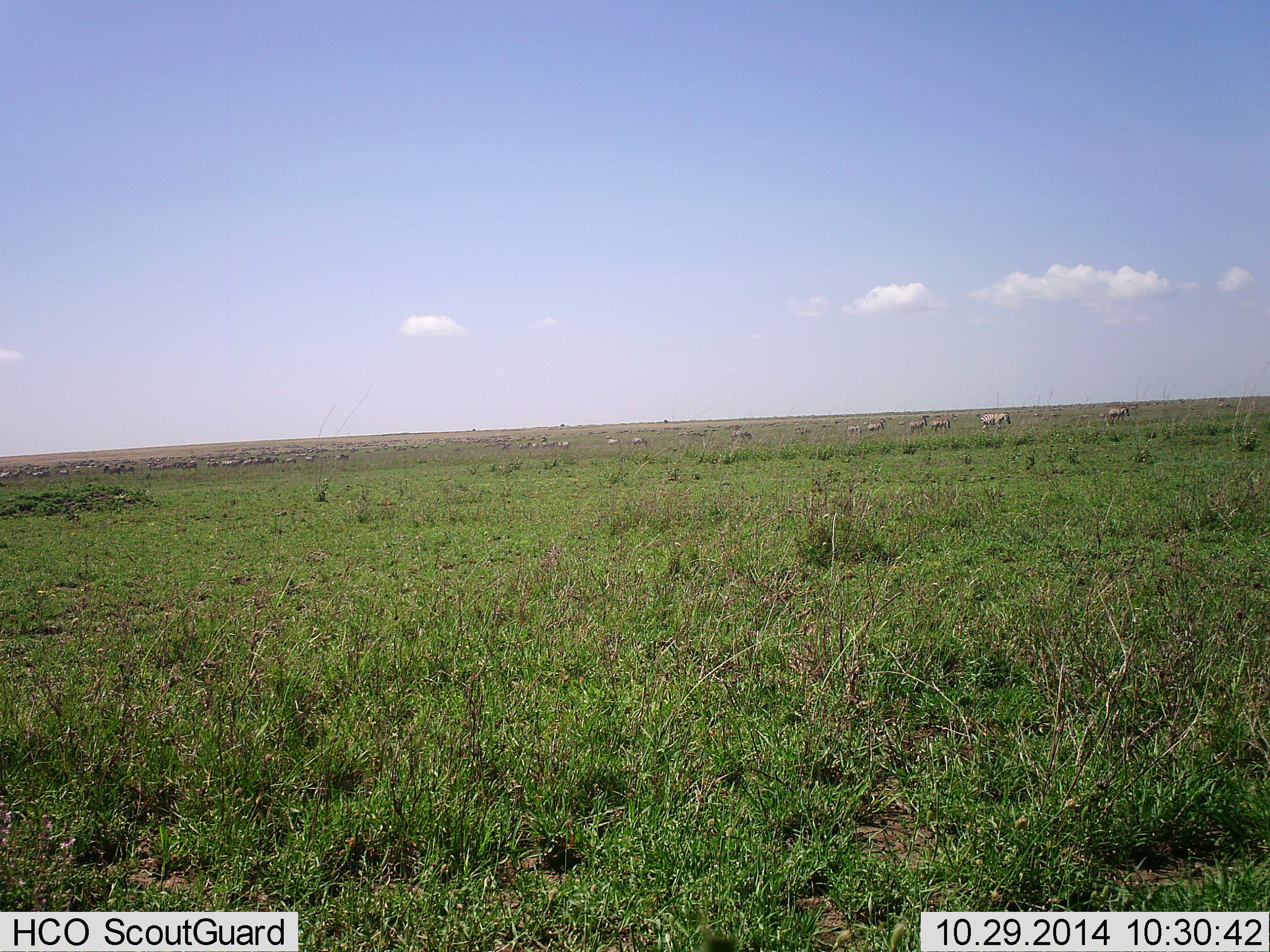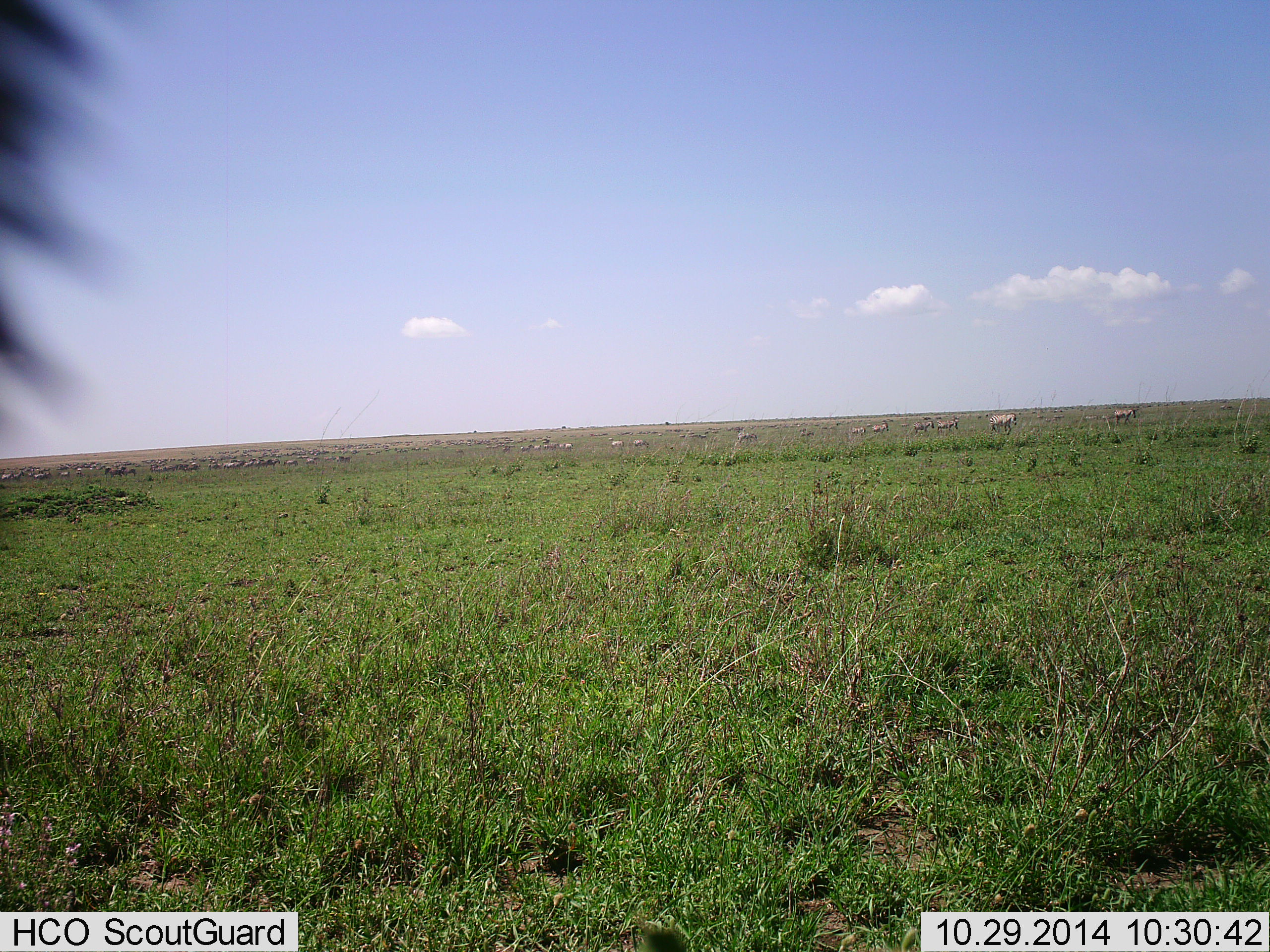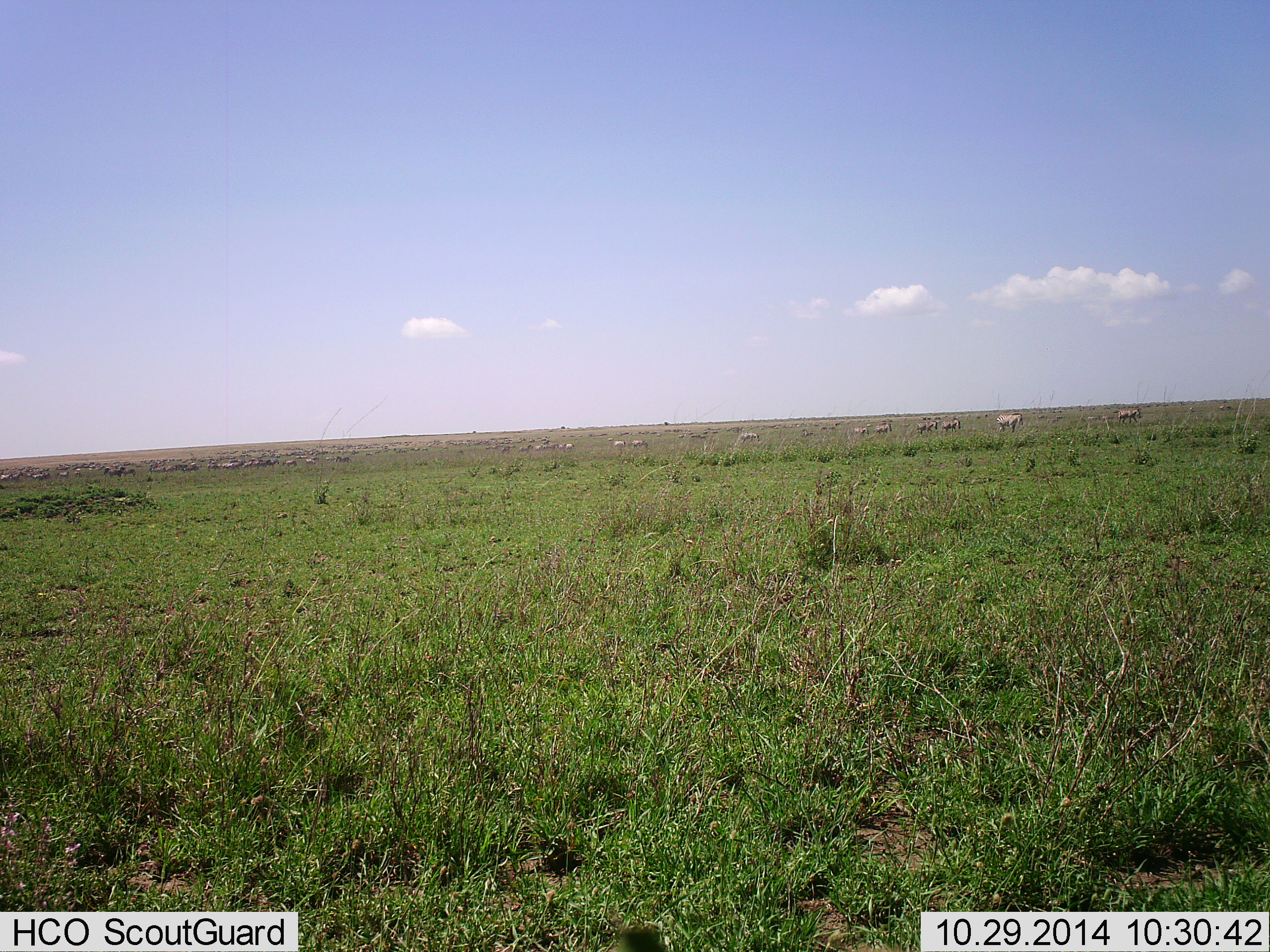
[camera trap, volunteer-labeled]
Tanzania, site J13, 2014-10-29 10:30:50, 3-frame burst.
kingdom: Animalia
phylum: Chordata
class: Mammalia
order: Perissodactyla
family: Equidae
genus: Equus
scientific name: Equus quagga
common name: plains zebra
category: zebra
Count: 11-50.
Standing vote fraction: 27%.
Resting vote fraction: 0%.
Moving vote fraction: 100%.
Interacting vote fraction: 0%.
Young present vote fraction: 0%.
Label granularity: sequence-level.